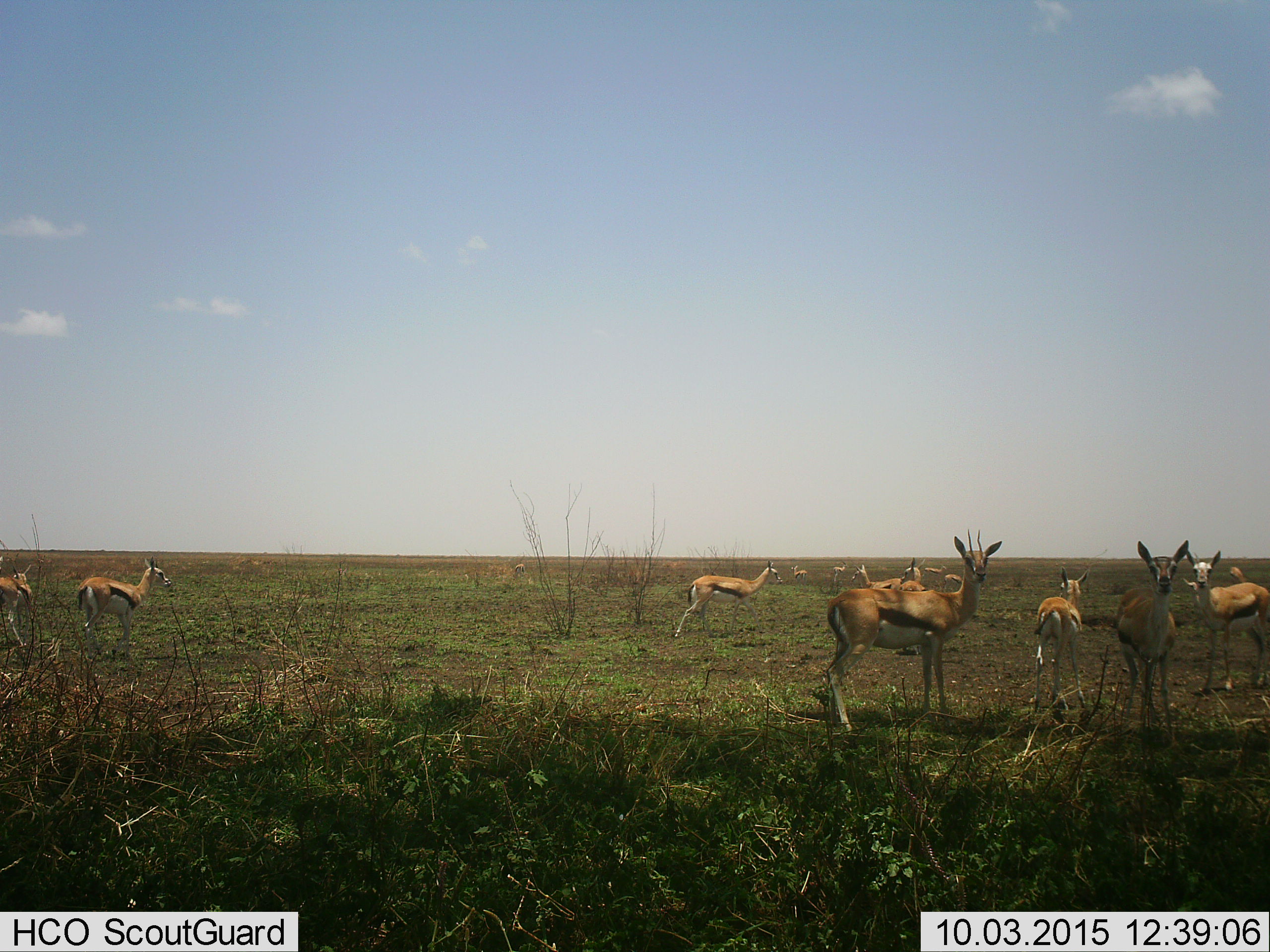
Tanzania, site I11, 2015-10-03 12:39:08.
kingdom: Animalia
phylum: Chordata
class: Mammalia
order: Artiodactyla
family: Bovidae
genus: Eudorcas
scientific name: Eudorcas thomsonii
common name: thomson's gazelle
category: gazellethomsons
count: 11-50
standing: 100%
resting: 22%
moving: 44%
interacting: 11%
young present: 33%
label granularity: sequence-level